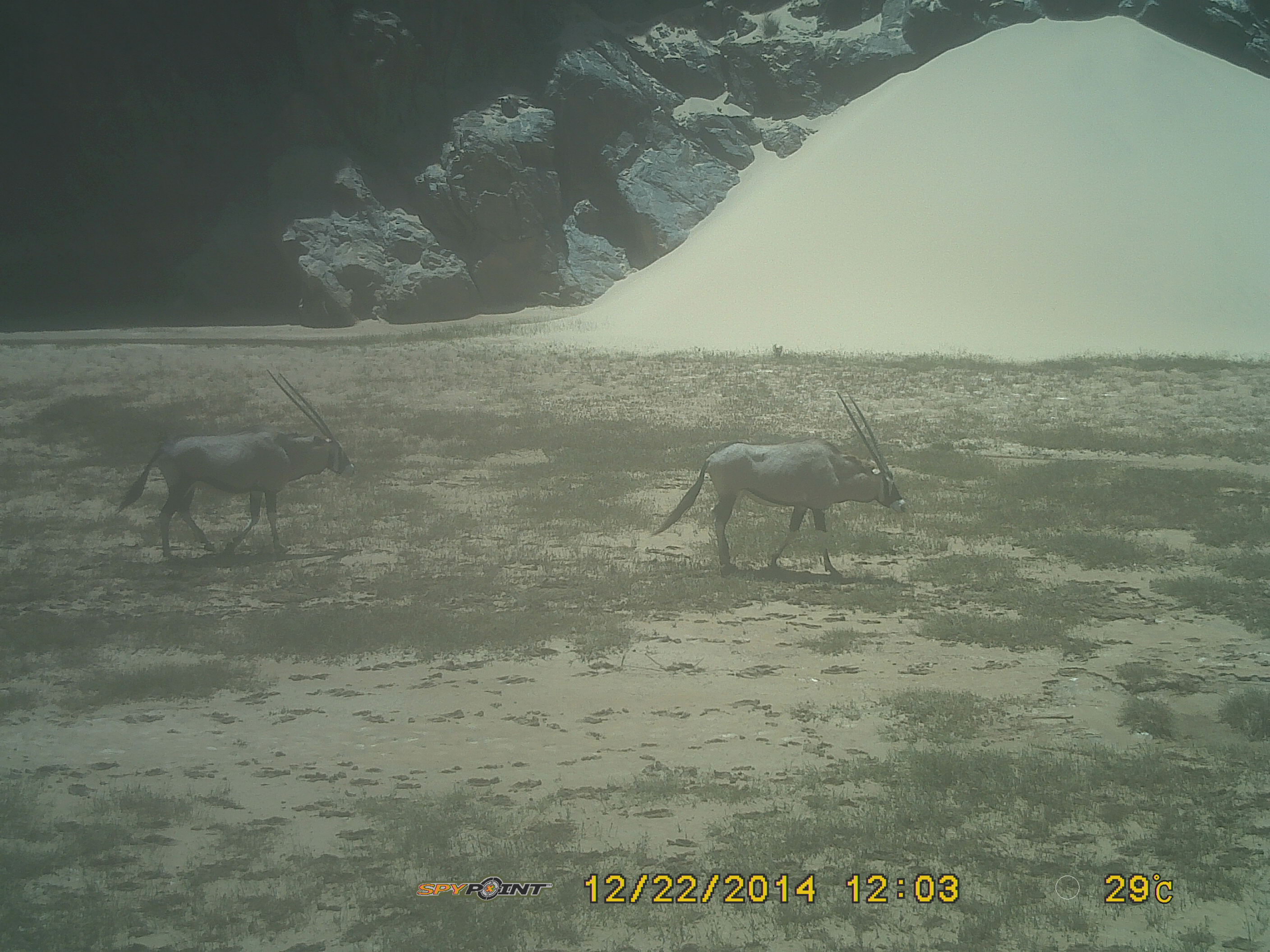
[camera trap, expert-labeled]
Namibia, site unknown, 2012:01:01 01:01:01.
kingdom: Animalia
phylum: Chordata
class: Mammalia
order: Artiodactyla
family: Bovidae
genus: Oryx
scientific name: Oryx gazella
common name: gemsbok